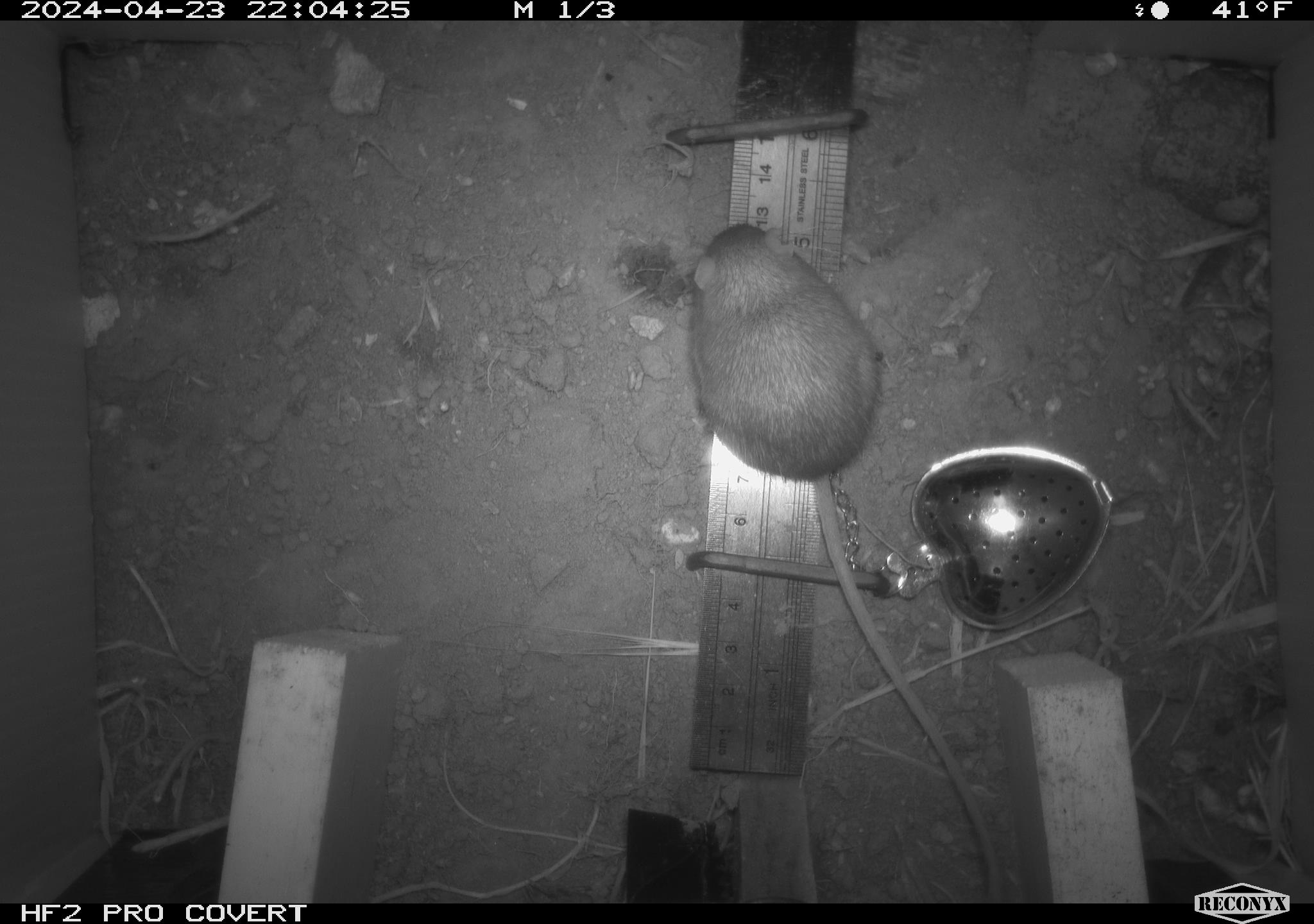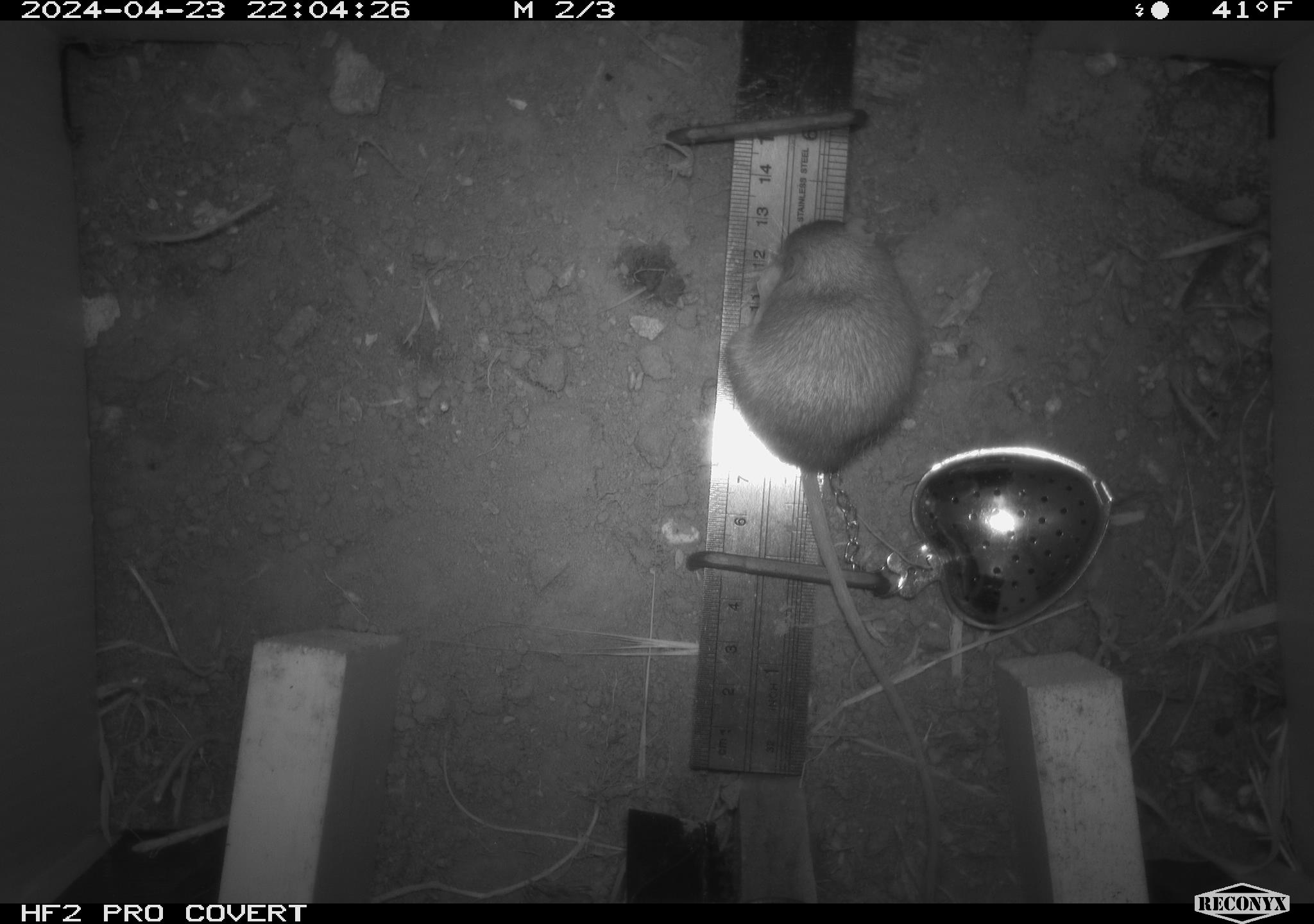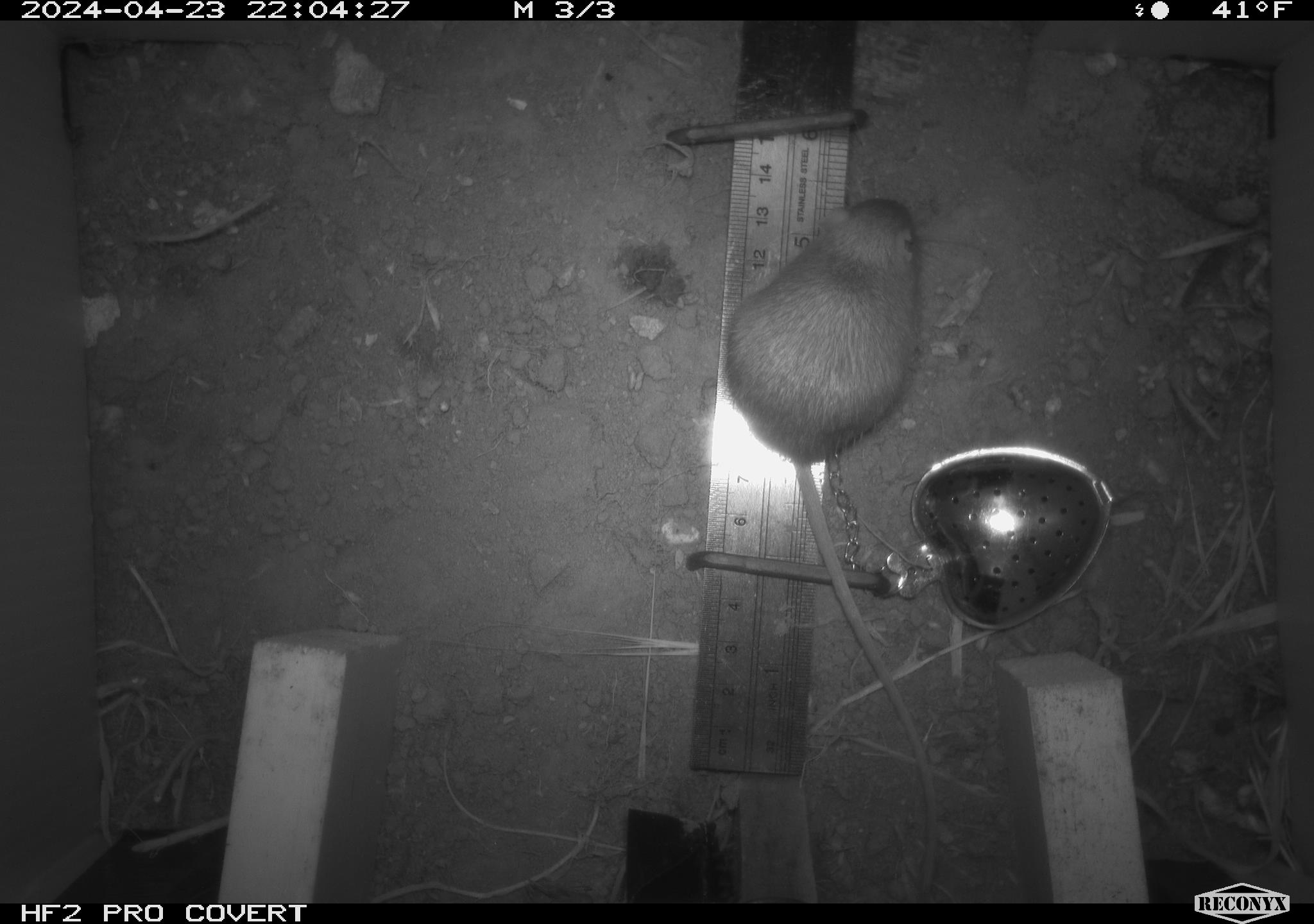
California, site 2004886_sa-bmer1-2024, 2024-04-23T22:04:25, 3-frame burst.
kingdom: Animalia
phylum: Chordata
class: Mammalia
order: Rodentia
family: Heteromyidae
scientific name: Heteromyidae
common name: kangaroo rats and pocket mice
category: heteromyidae family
Heteromyidae family (kangaroo rats and pocket mice) (Heteromyidae).